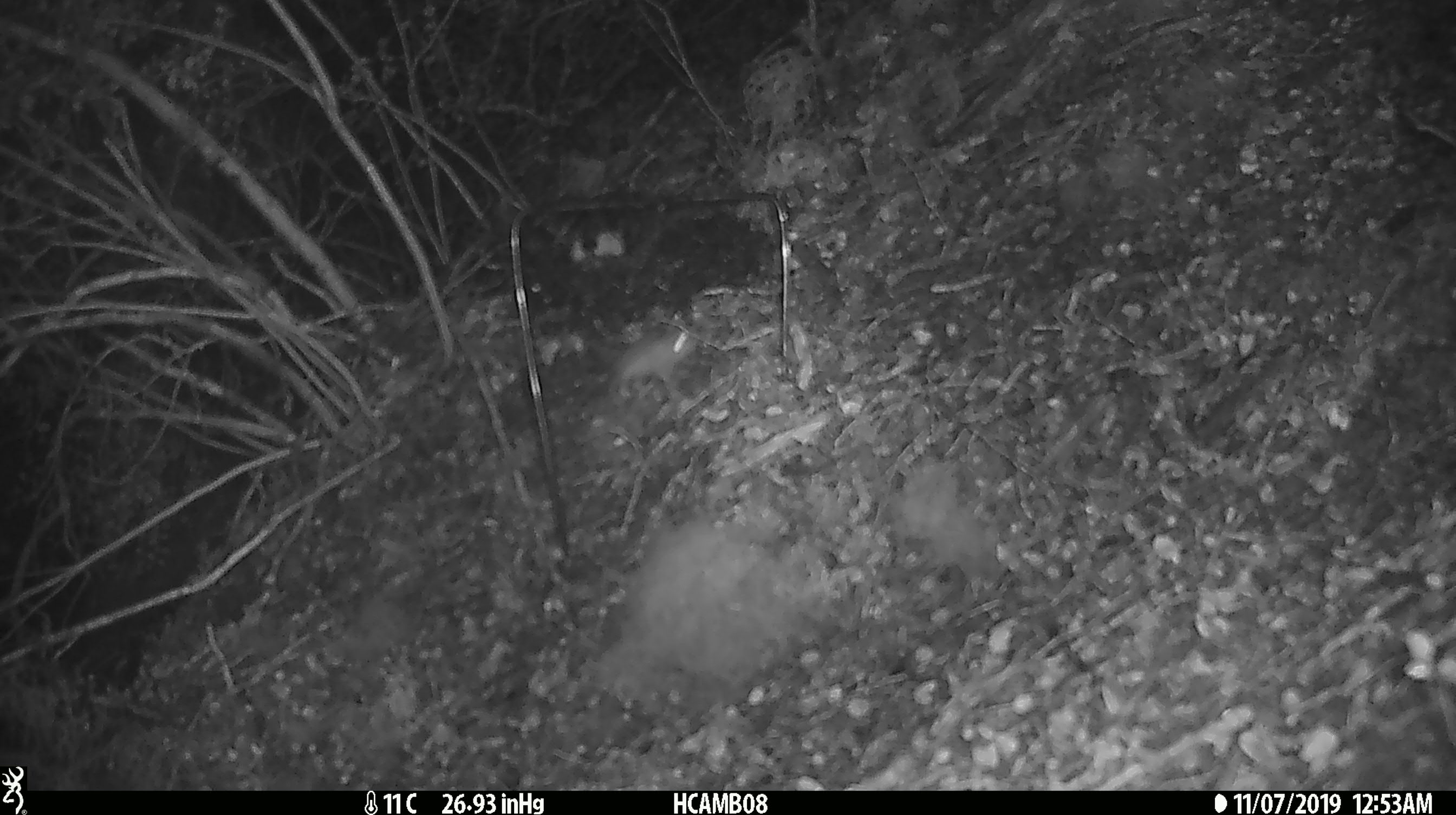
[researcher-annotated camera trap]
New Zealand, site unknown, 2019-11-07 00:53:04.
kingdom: Animalia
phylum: Chordata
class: Mammalia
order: Rodentia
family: Muridae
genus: Mus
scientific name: Mus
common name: mouse